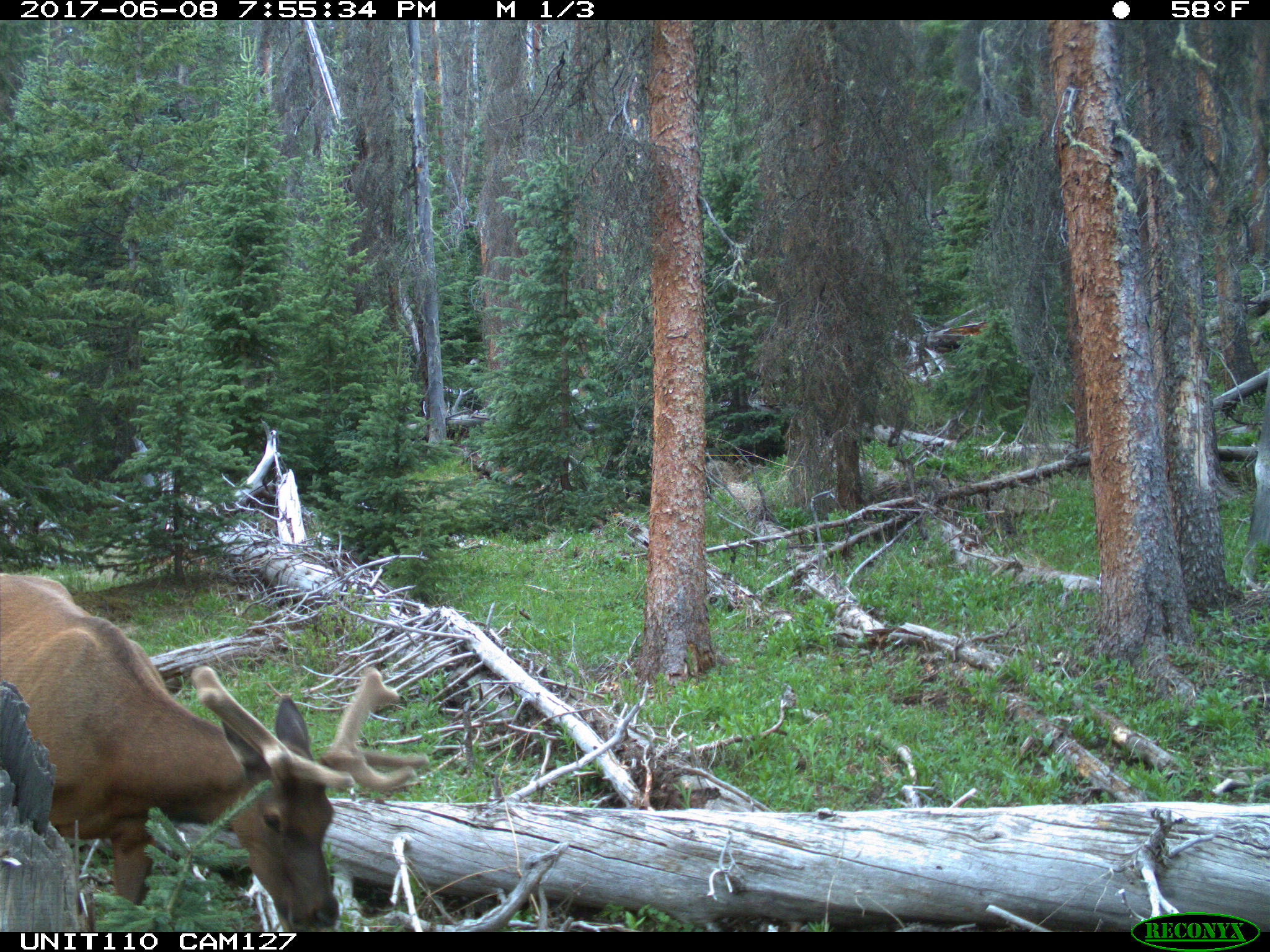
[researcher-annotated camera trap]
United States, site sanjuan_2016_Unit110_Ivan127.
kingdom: Animalia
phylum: Chordata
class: Mammalia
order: Artiodactyla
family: Cervidae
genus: Cervus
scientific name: Cervus elaphus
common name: red deer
Cervus elaphus (red deer).